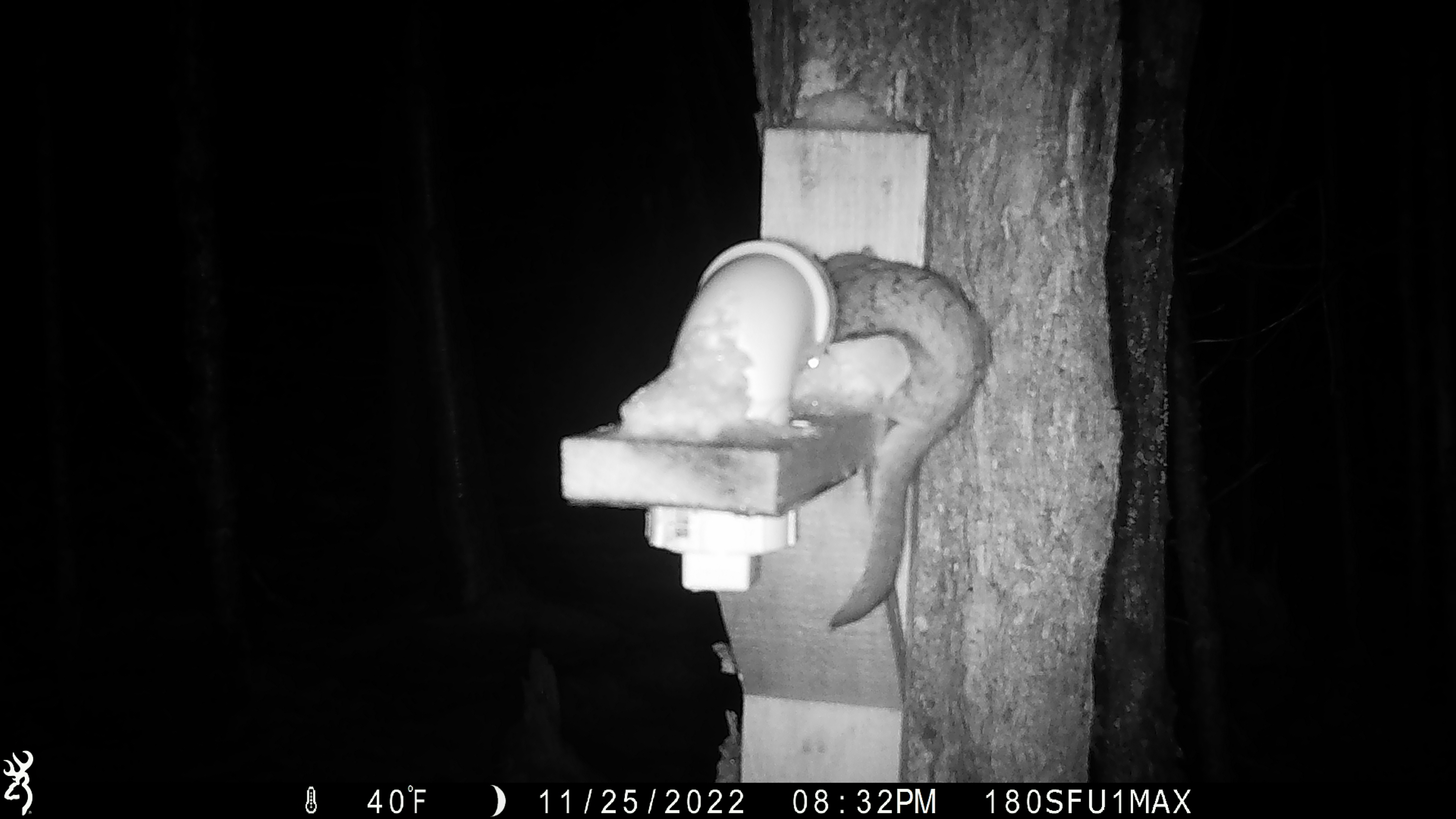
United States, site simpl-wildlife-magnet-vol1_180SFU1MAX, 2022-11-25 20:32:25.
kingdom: Animalia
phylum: Chordata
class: Mammalia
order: Rodentia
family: Sciuridae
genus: Glaucomys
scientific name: Glaucomys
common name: flying squirrel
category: flying squirrel sp.